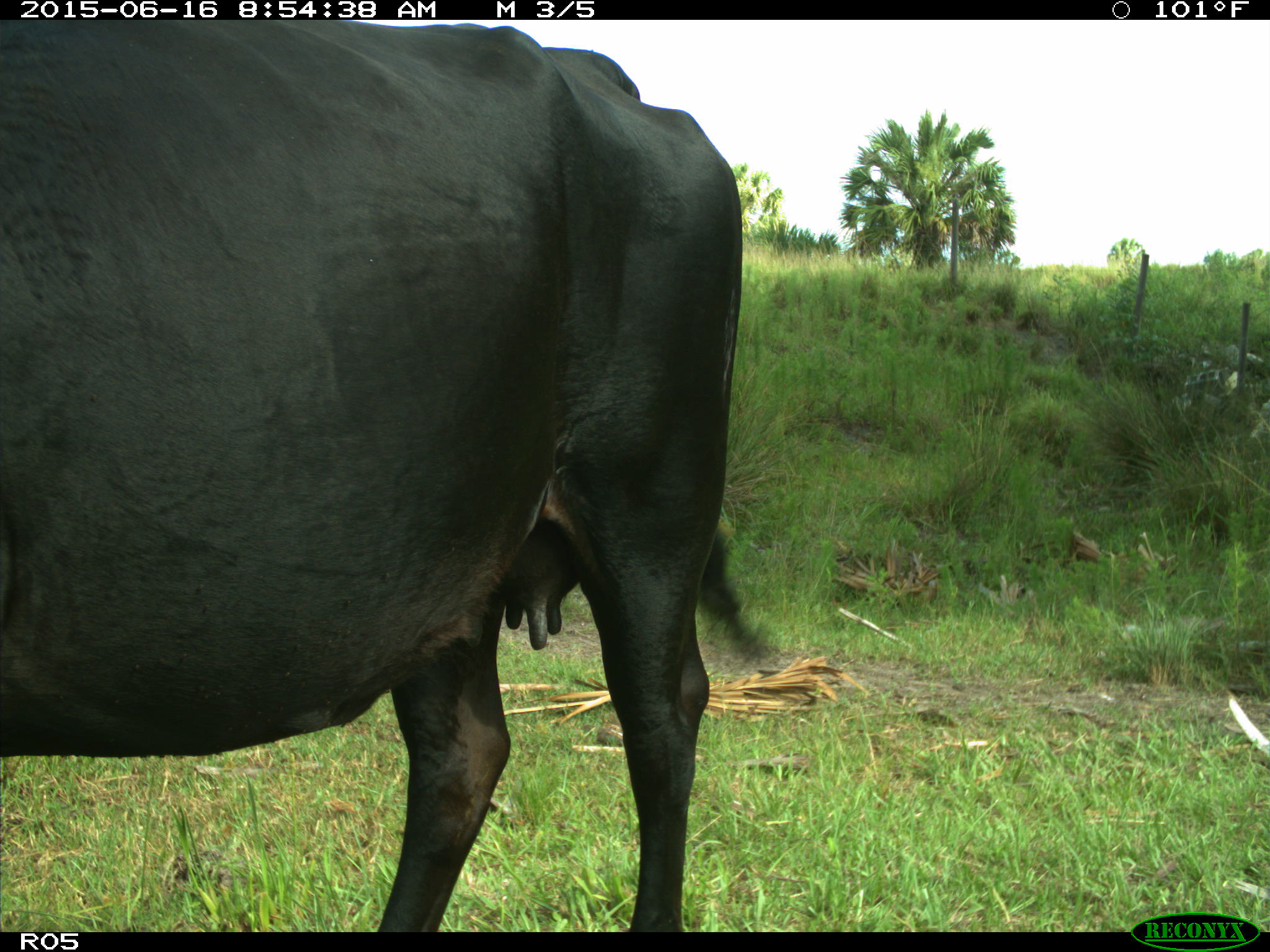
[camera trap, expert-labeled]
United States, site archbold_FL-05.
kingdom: Animalia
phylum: Chordata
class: Mammalia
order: Artiodactyla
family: Bovidae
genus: Bos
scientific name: Bos taurus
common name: domestic cow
Bos taurus (domestic cow).